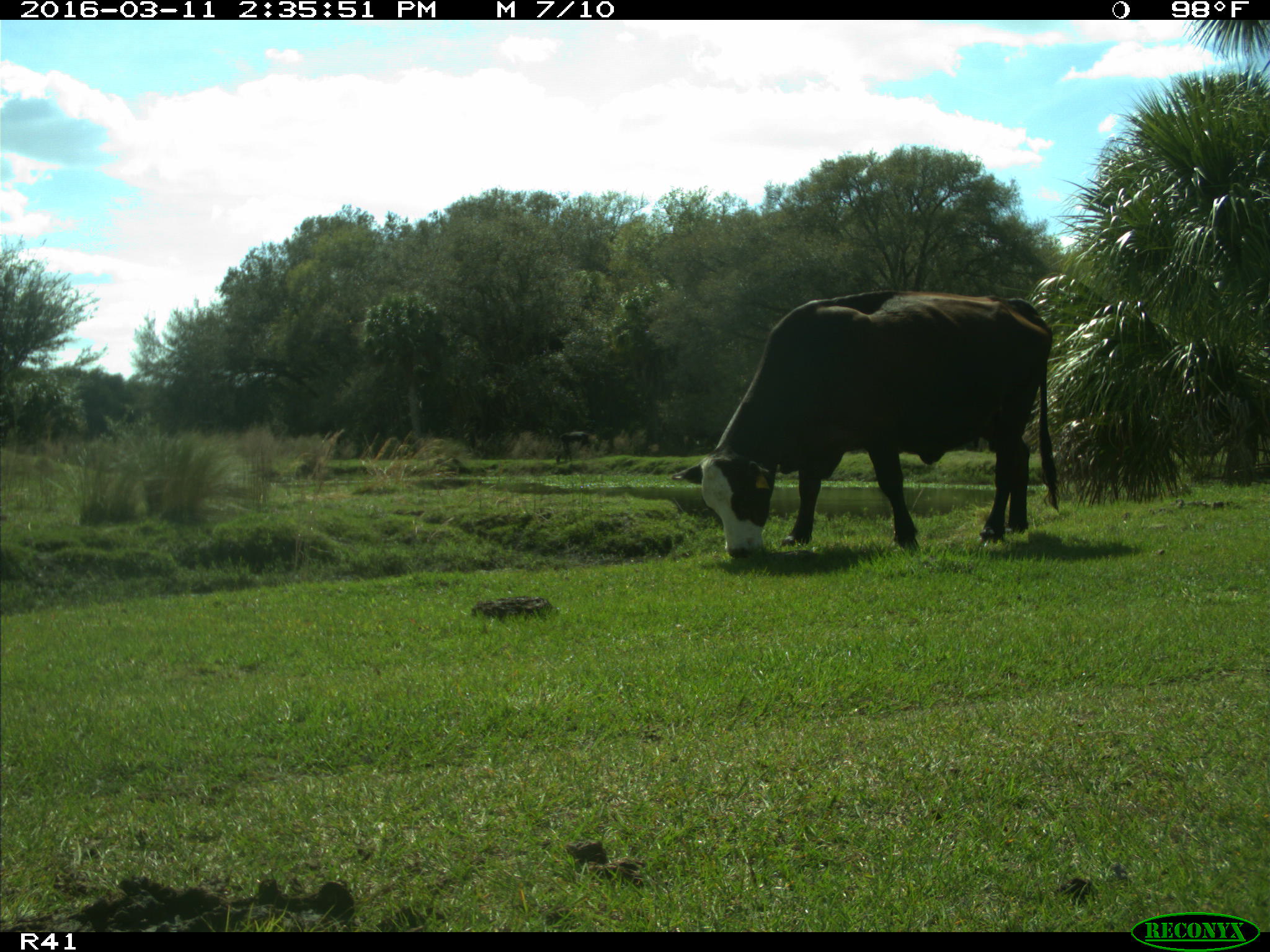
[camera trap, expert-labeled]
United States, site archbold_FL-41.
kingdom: Animalia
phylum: Chordata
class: Mammalia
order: Artiodactyla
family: Bovidae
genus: Bos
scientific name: Bos taurus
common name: domestic cow